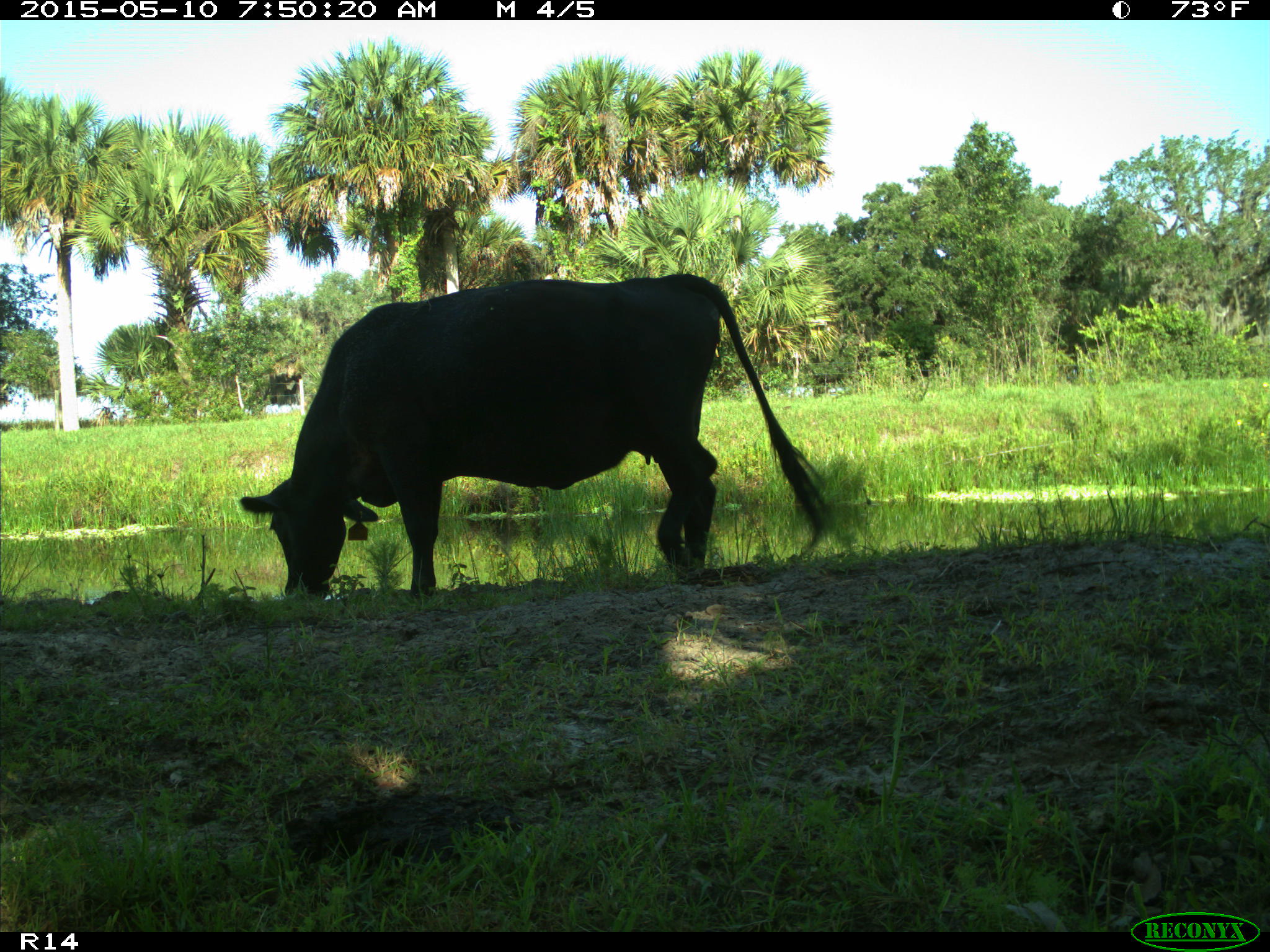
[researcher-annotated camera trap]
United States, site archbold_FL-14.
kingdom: Animalia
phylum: Chordata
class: Mammalia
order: Artiodactyla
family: Bovidae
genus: Bos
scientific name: Bos taurus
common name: domestic cow